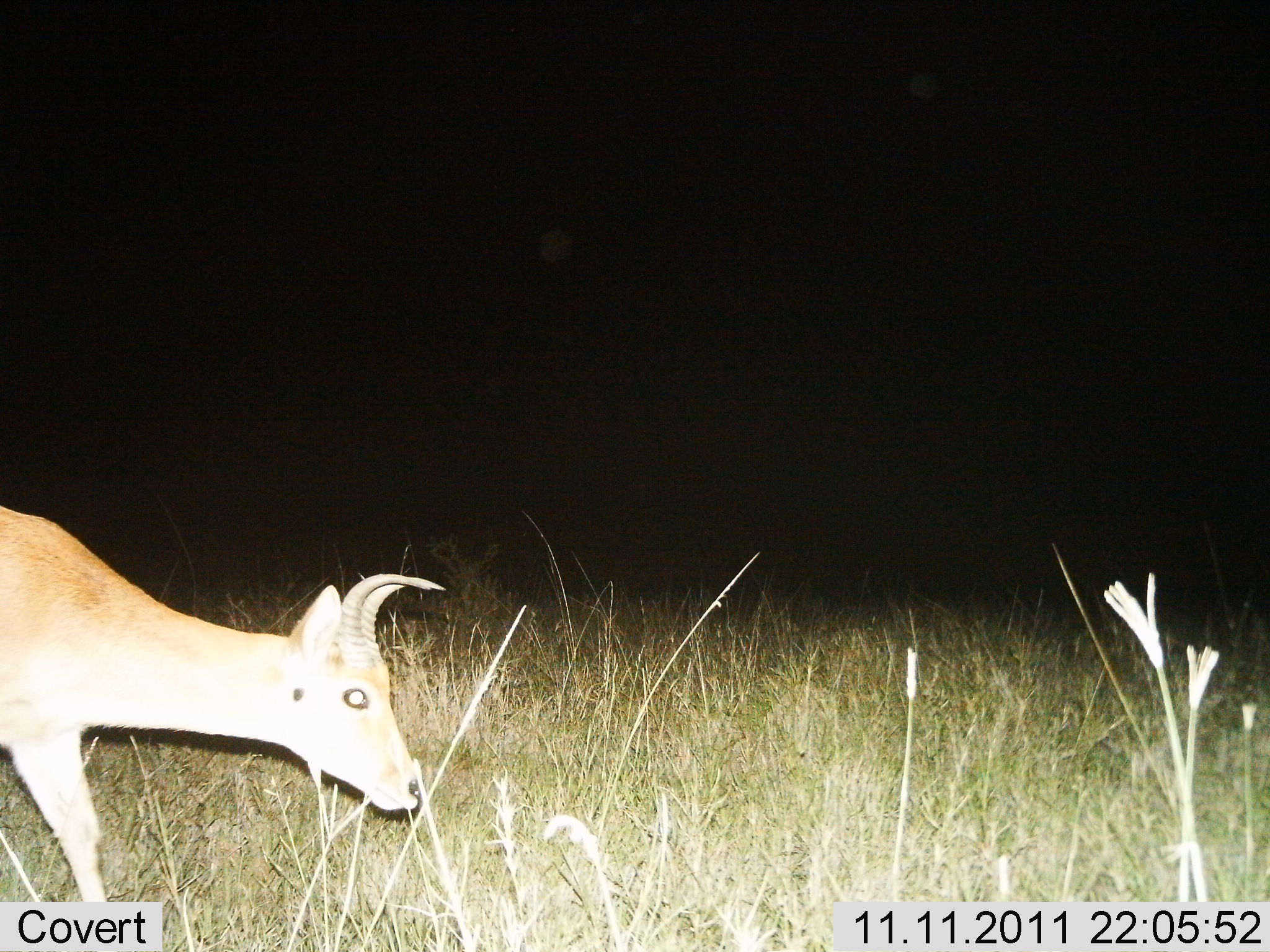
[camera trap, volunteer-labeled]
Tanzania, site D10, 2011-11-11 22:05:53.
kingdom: Animalia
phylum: Chordata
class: Mammalia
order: Artiodactyla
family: Bovidae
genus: Redunca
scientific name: Redunca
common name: reedbuck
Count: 1.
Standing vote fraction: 40%.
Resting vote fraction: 0%.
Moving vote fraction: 40%.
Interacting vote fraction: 0%.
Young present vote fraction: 0%.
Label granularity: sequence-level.